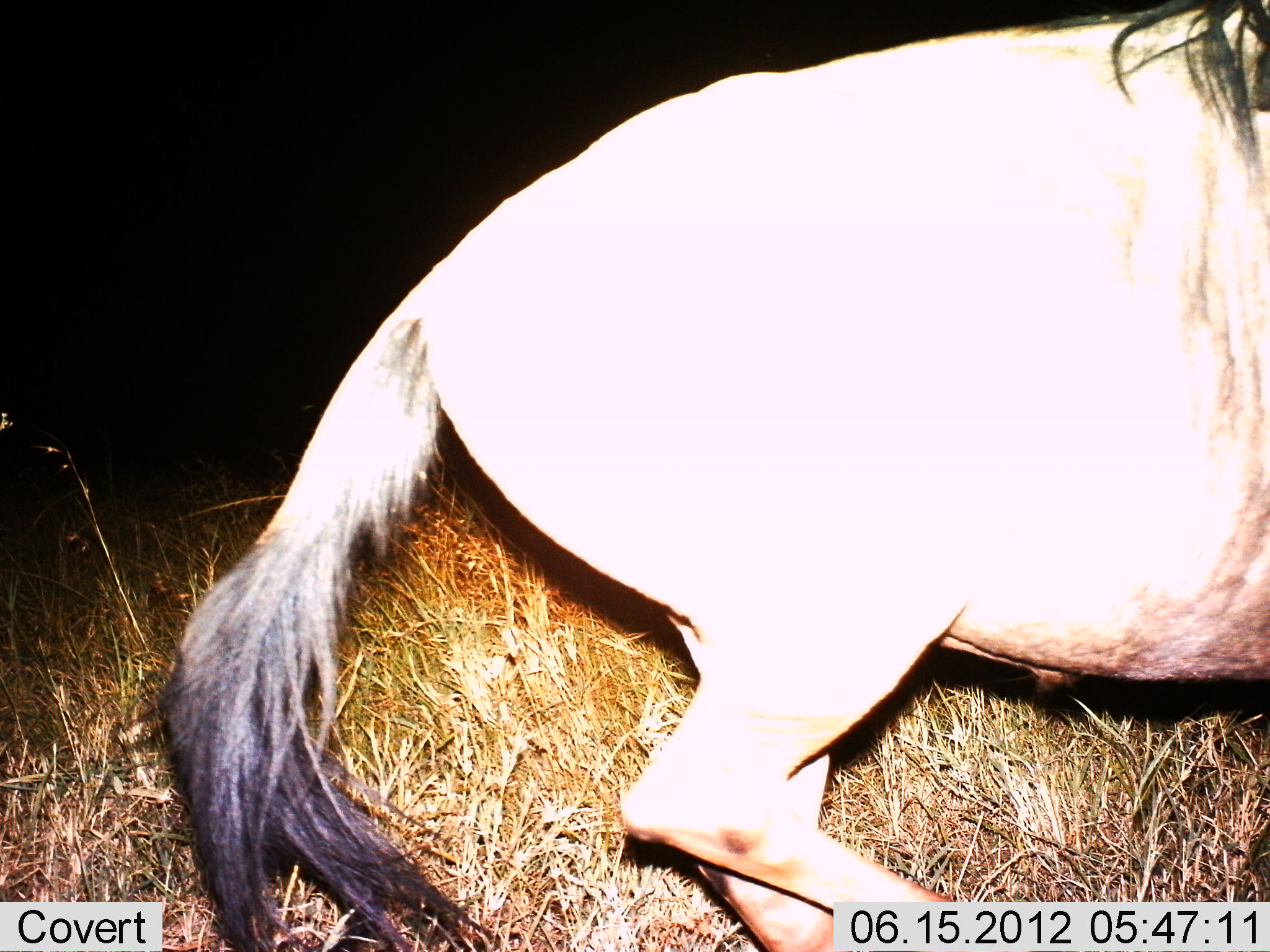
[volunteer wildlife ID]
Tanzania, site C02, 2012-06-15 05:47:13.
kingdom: Animalia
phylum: Chordata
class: Mammalia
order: Artiodactyla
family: Bovidae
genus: Connochaetes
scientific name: Connochaetes taurinus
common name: blue wildebeest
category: wildebeest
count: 1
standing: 20%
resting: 0%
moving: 80%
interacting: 0%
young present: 0%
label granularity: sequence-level